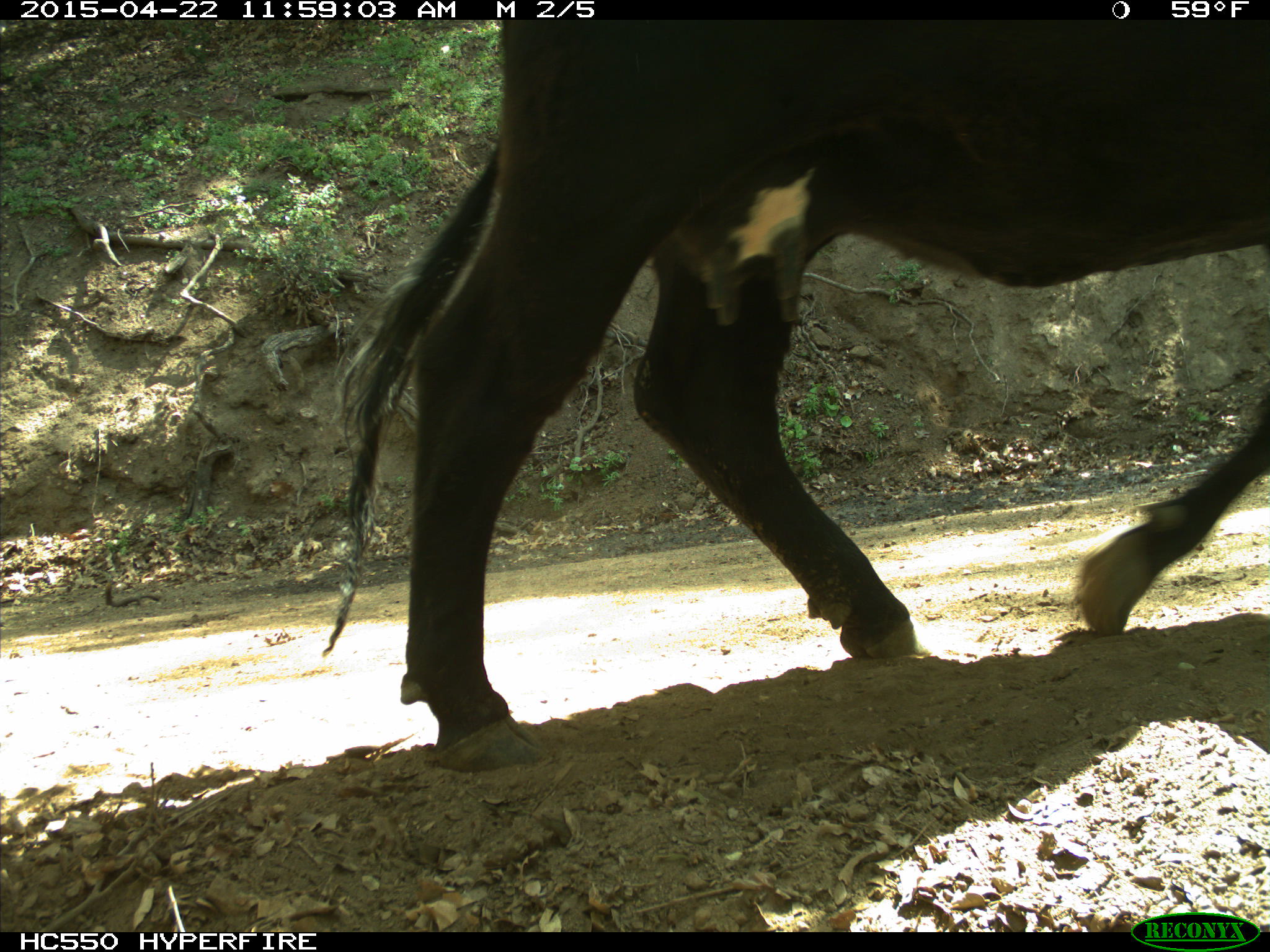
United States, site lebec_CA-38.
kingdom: Animalia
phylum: Chordata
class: Mammalia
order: Artiodactyla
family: Bovidae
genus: Bos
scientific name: Bos taurus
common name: domestic cow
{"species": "Bos taurus (domestic cow)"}